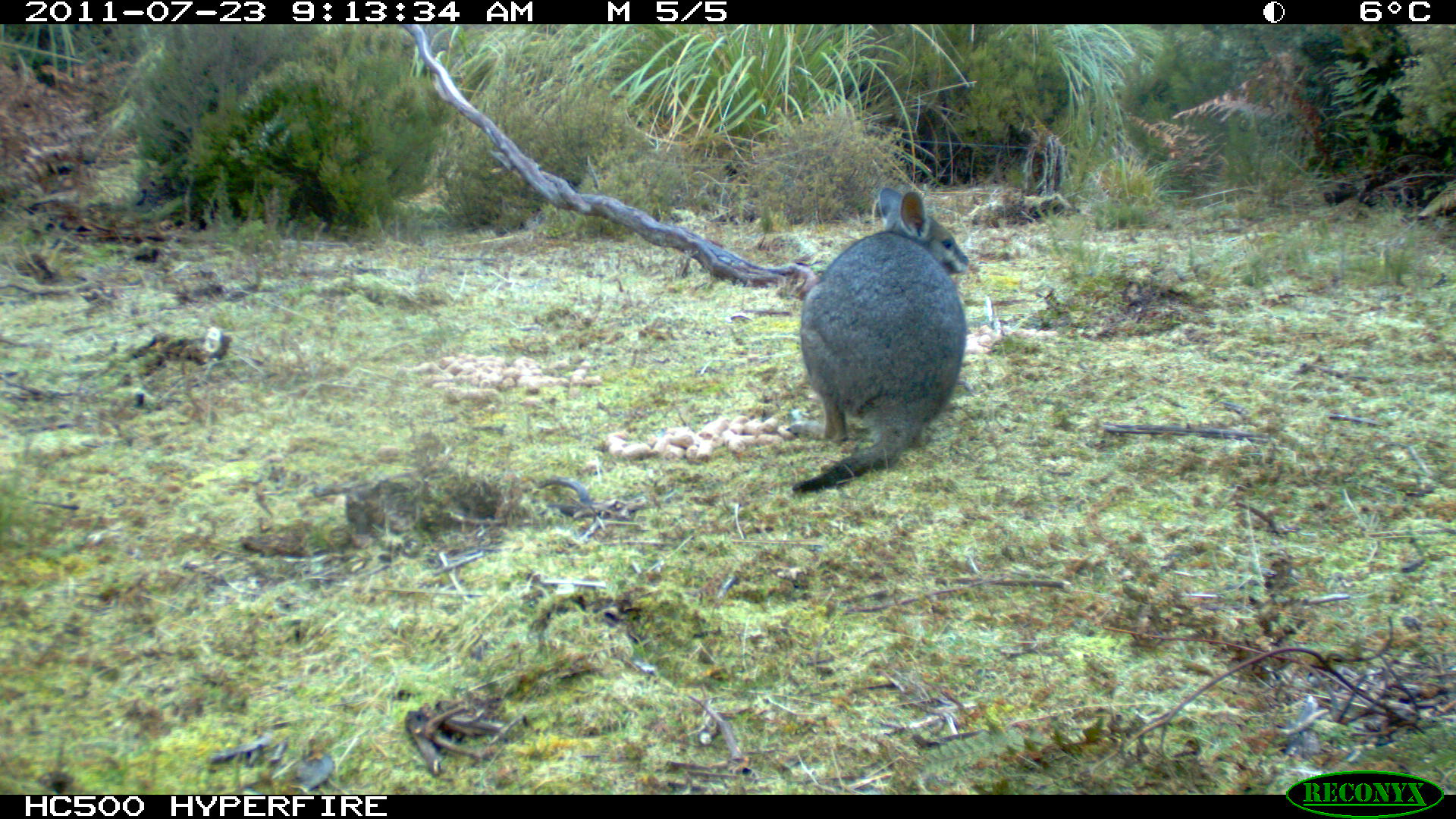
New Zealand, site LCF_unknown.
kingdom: Animalia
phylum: Chordata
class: Mammalia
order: Diprotodontia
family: Macropodidae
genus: Notamacropus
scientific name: Notamacropus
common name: wallaby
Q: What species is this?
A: Wallaby (Notamacropus).